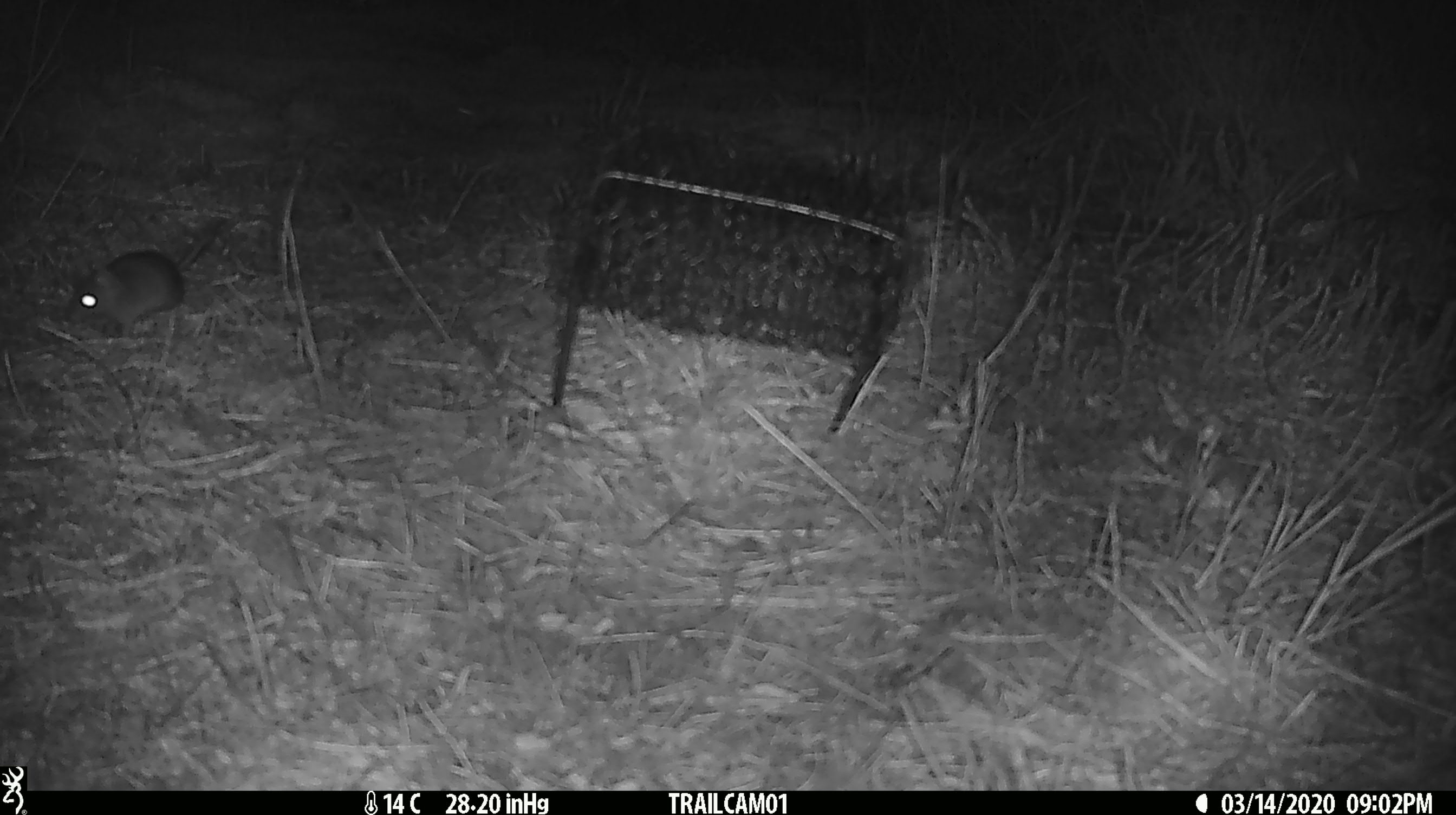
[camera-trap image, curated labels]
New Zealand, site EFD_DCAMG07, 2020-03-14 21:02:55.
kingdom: Animalia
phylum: Chordata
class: Mammalia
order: Rodentia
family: Muridae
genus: Mus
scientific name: Mus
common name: mouse